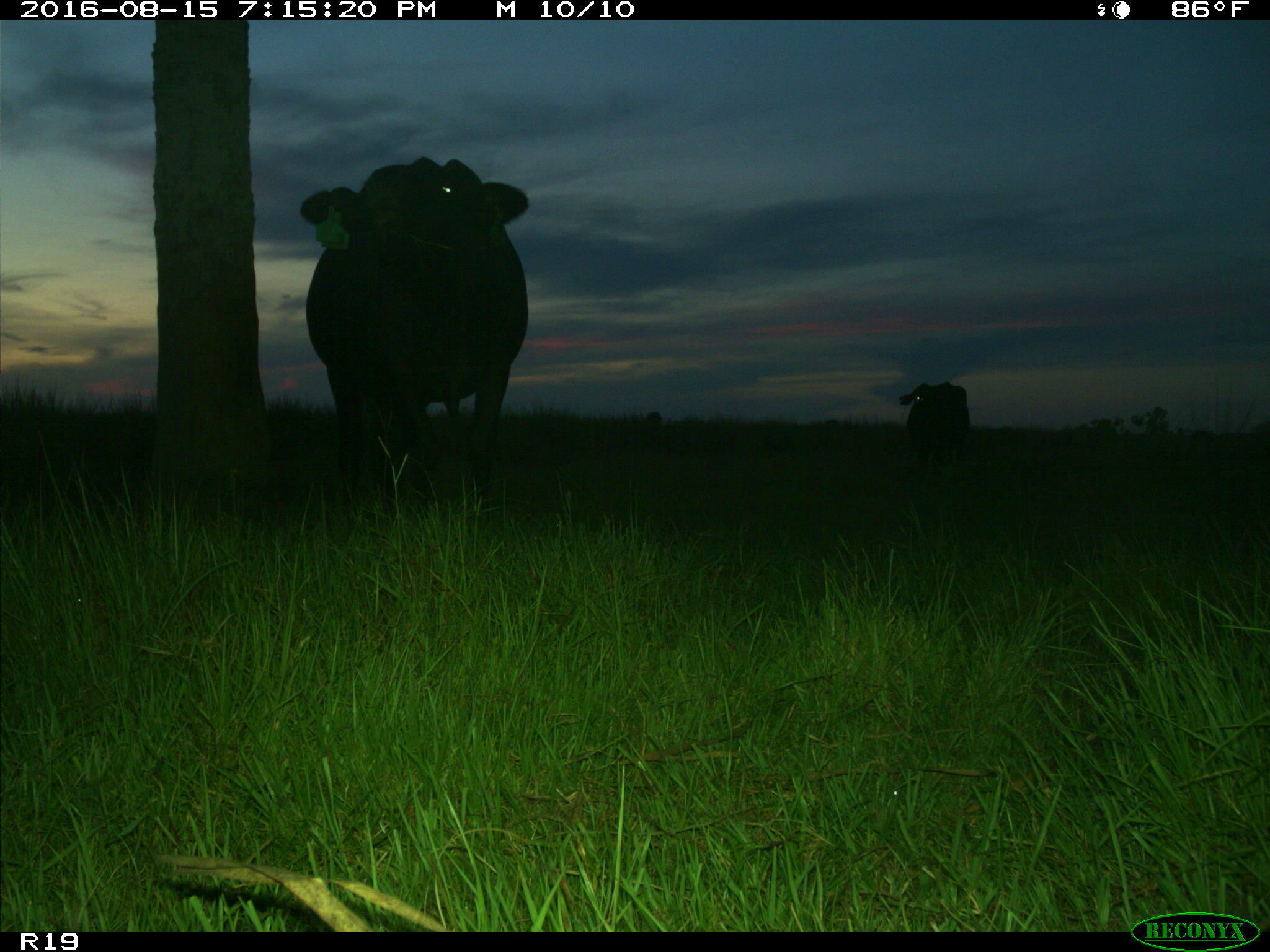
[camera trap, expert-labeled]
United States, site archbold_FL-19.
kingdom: Animalia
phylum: Chordata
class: Mammalia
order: Artiodactyla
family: Bovidae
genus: Bos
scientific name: Bos taurus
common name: domestic cow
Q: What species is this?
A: Bos taurus (domestic cow).